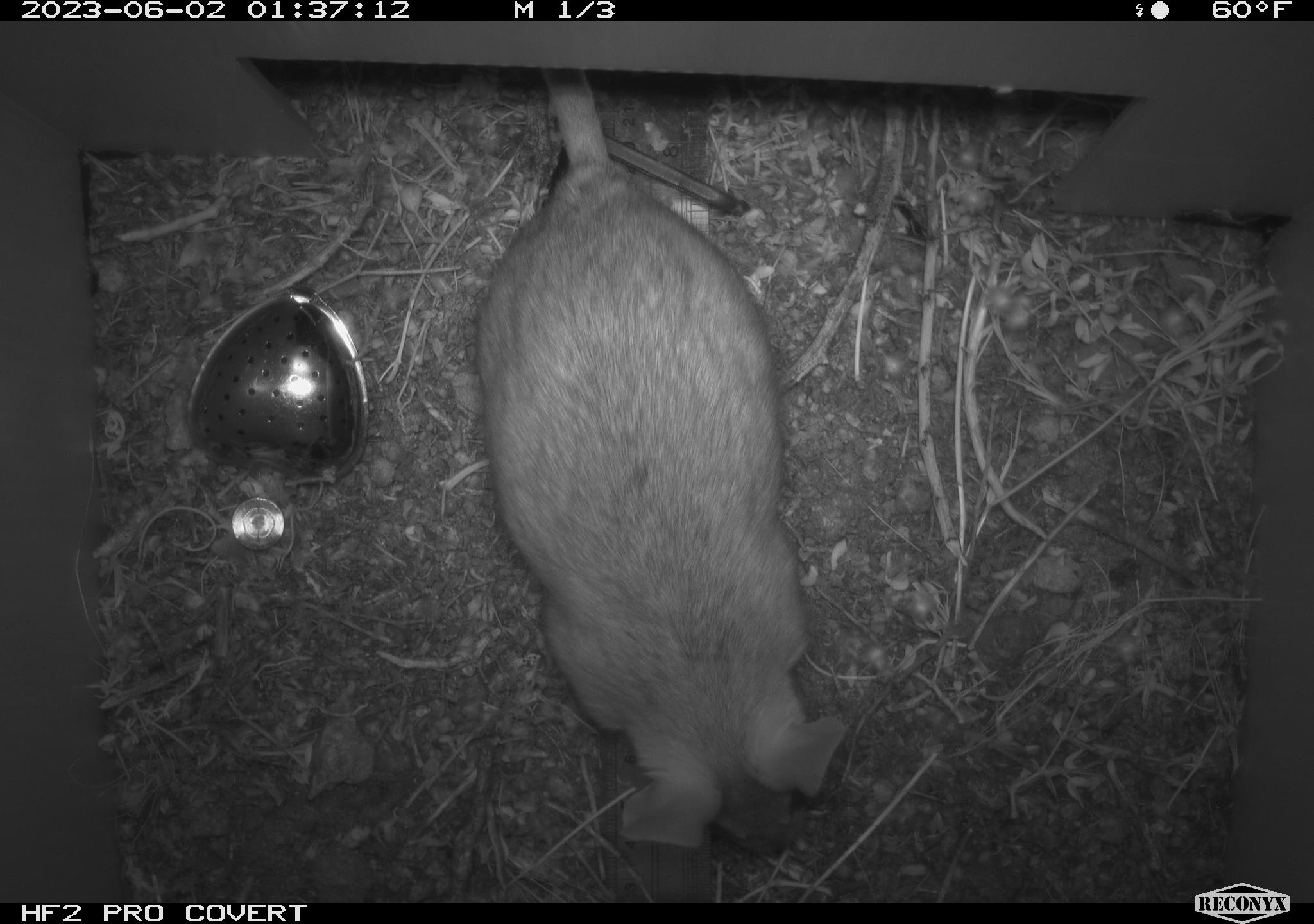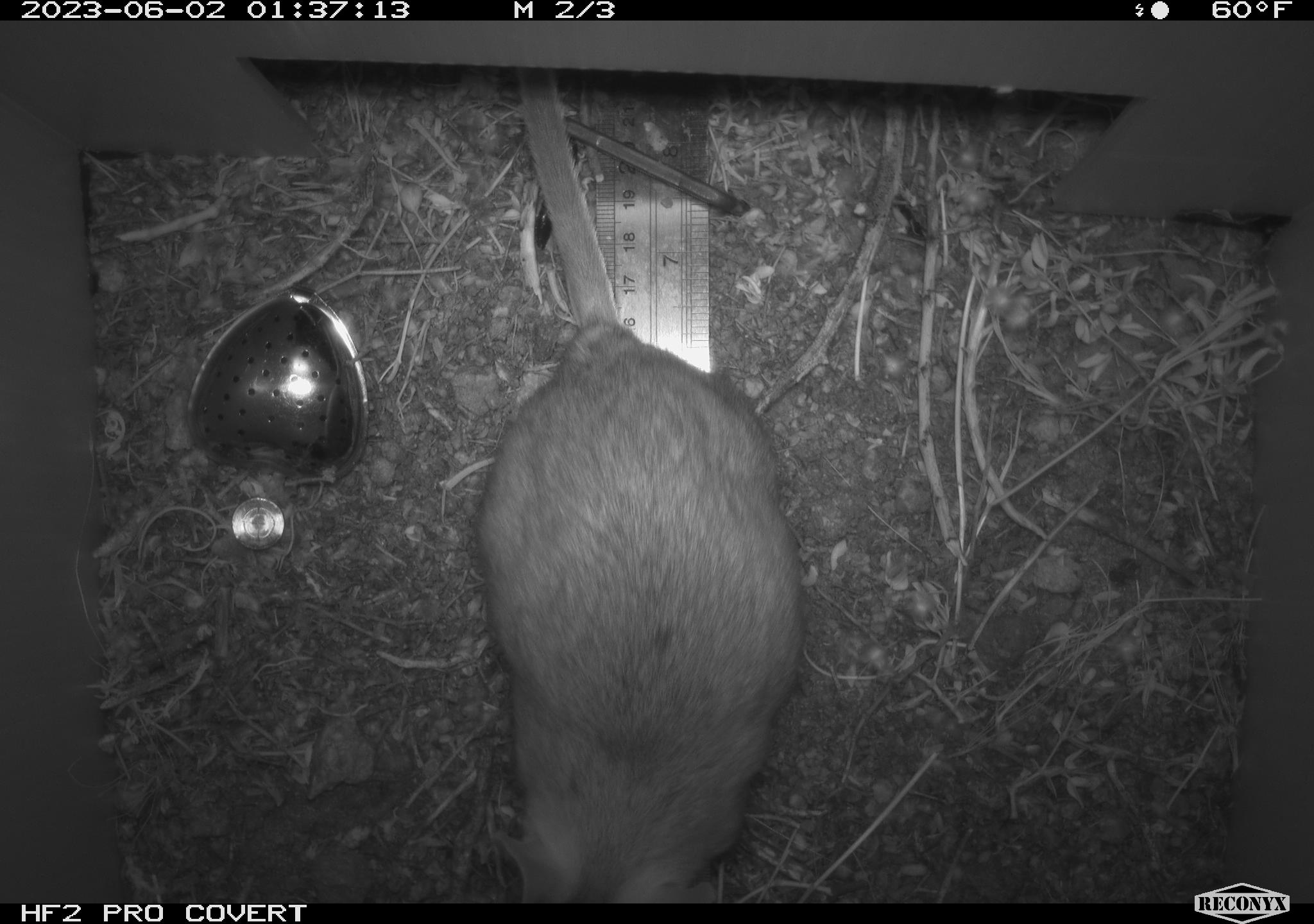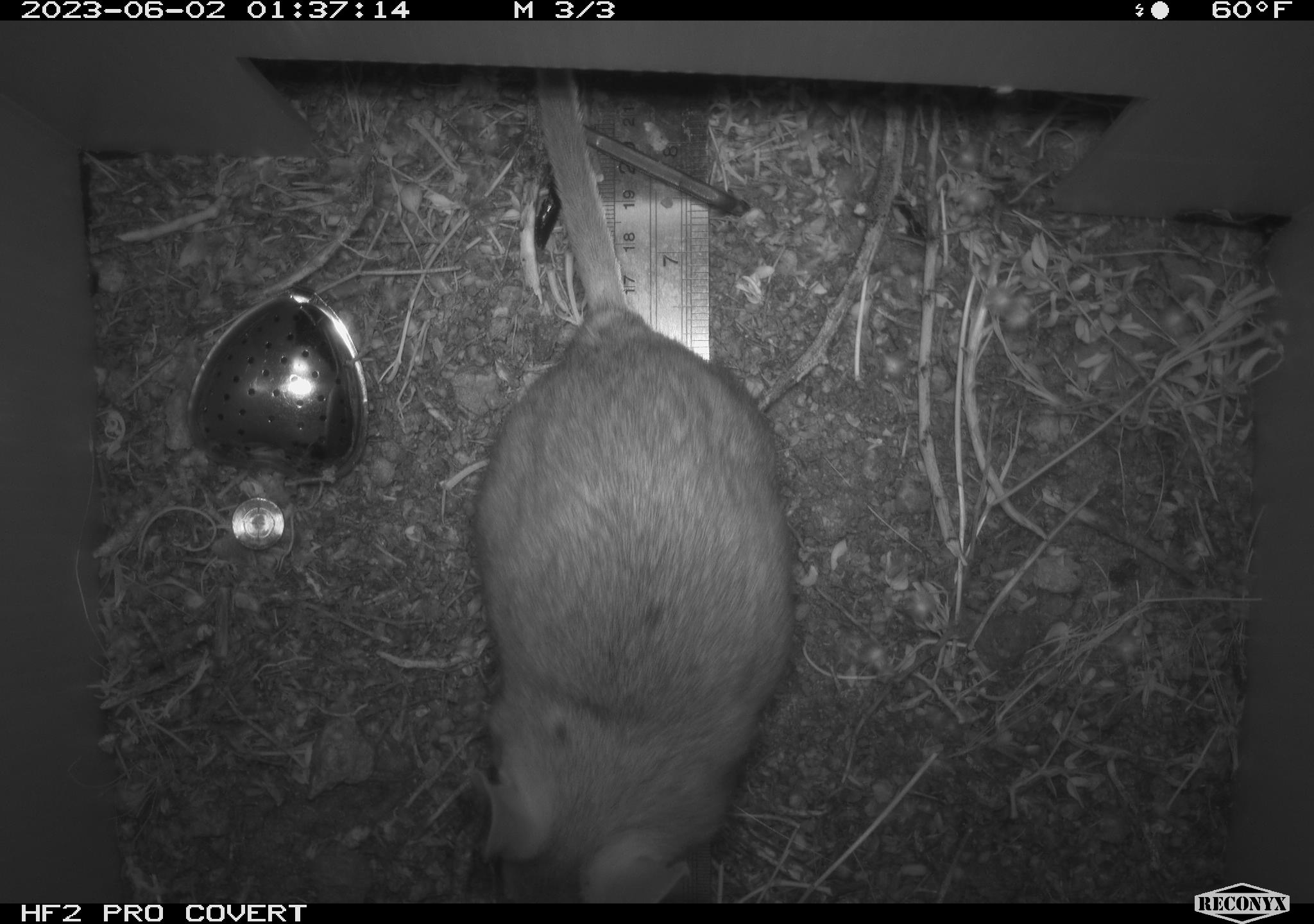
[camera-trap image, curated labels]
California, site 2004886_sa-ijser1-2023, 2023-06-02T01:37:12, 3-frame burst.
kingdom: Animalia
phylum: Chordata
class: Mammalia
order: Rodentia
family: Cricetidae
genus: Neotoma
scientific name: Neotoma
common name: pack rat or woodrat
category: neotoma species